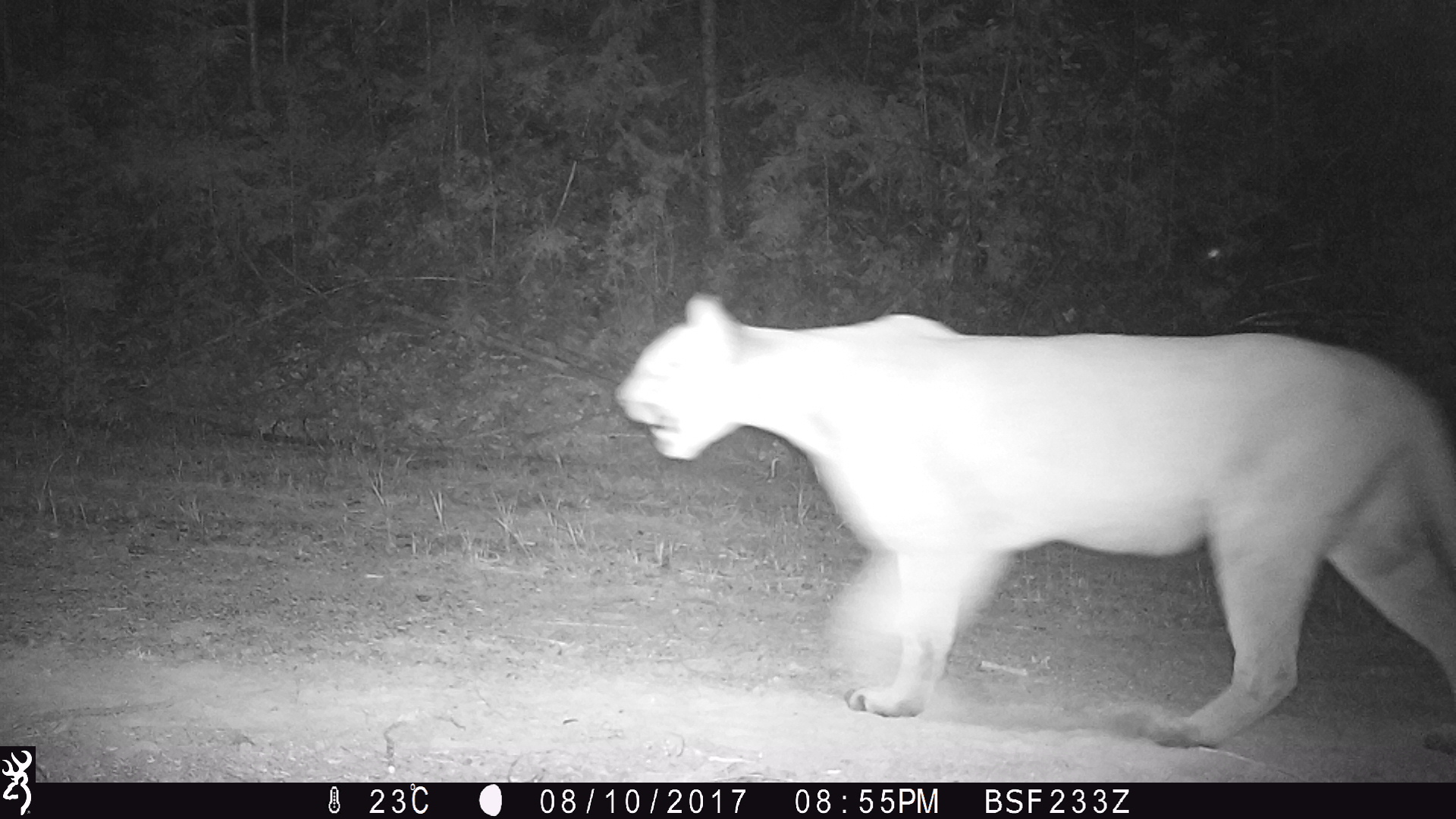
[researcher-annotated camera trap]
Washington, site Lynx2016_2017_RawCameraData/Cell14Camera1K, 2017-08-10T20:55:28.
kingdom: Animalia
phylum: Chordata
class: Mammalia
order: Carnivora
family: Felidae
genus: Puma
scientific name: Puma concolor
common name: mountain lion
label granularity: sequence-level